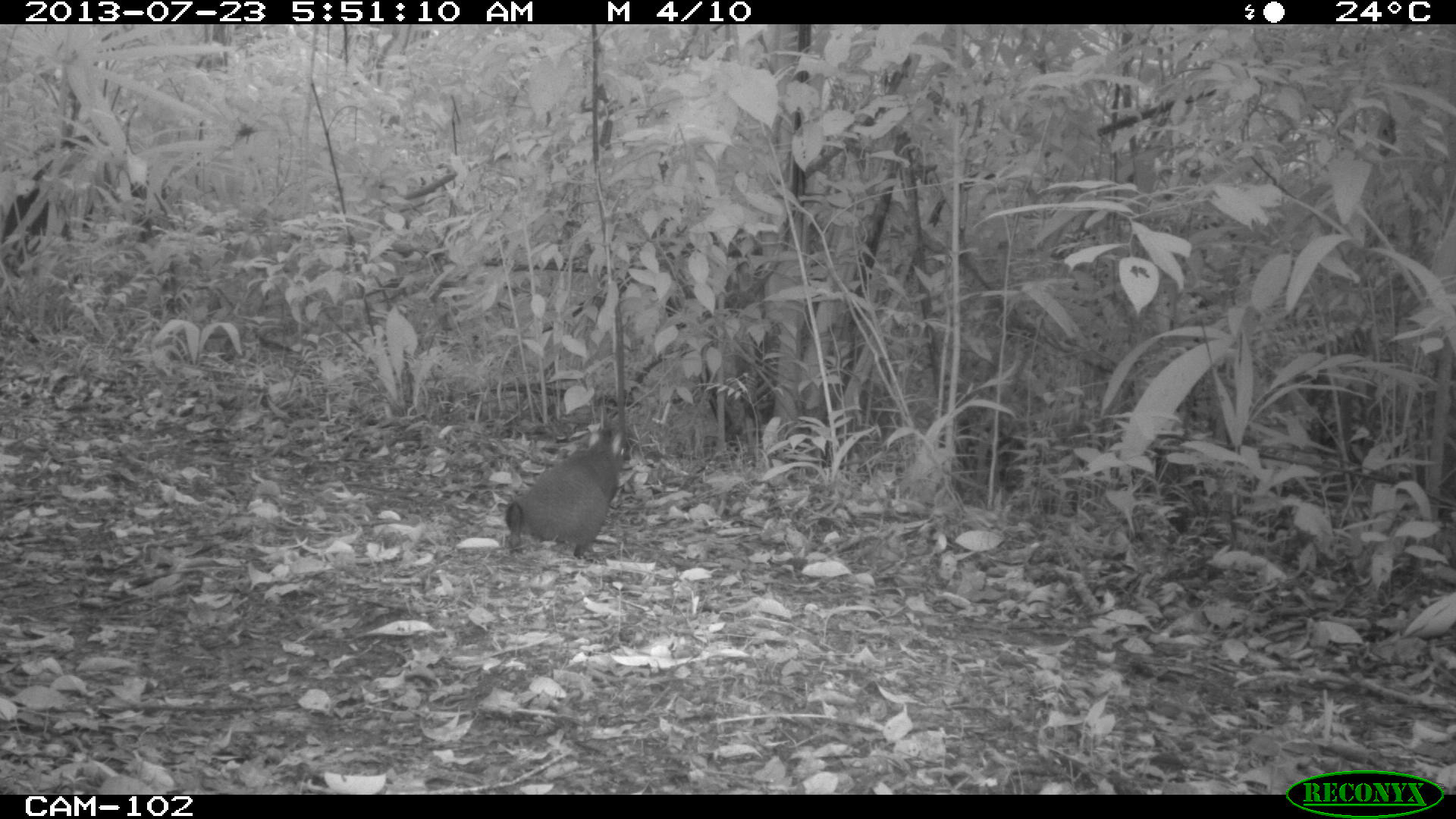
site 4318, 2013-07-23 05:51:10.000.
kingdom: Animalia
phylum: Chordata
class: Mammalia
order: Rodentia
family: Dasyproctidae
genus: Dasyprocta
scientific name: Dasyprocta punctata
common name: central american agouti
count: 1